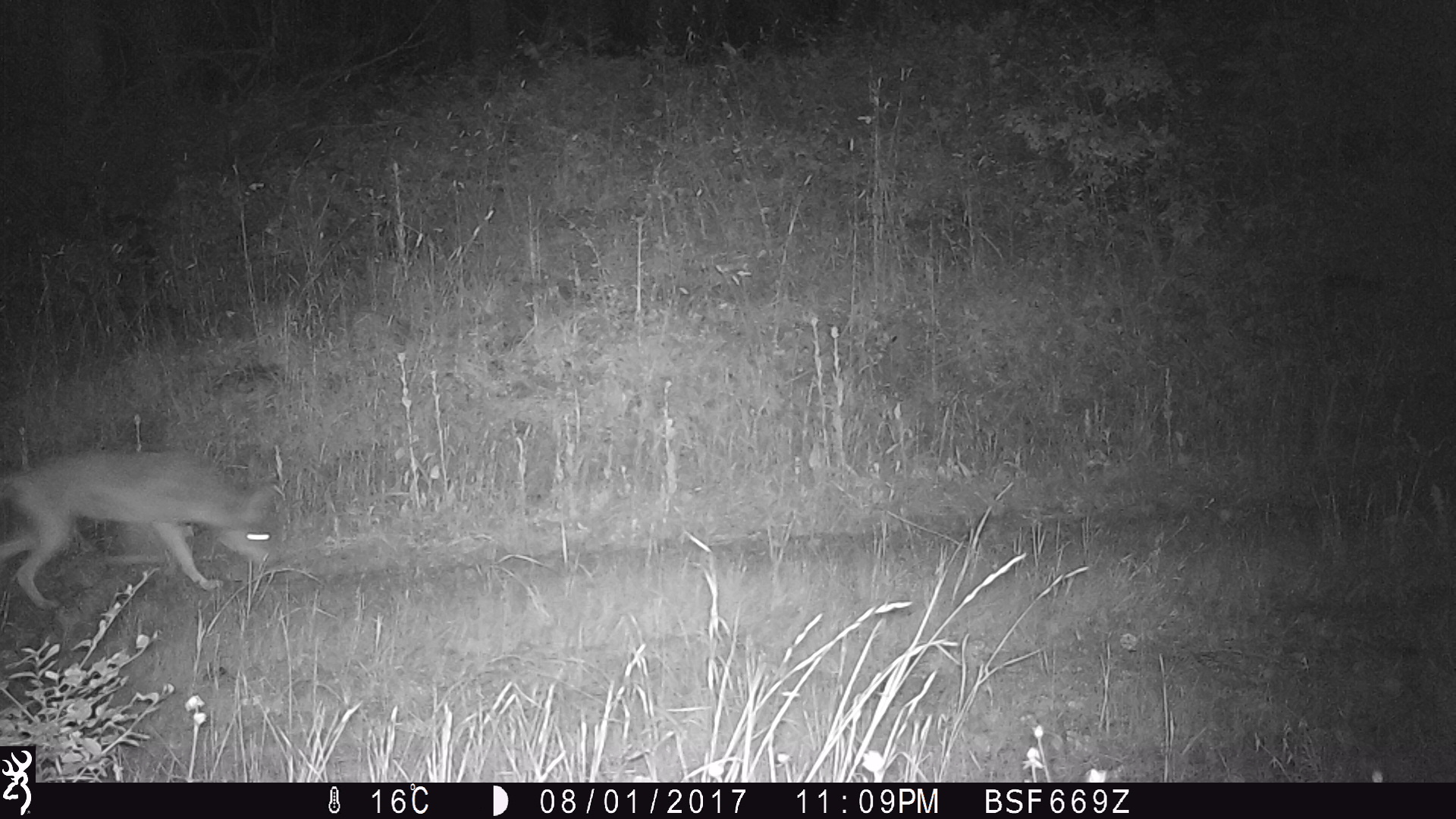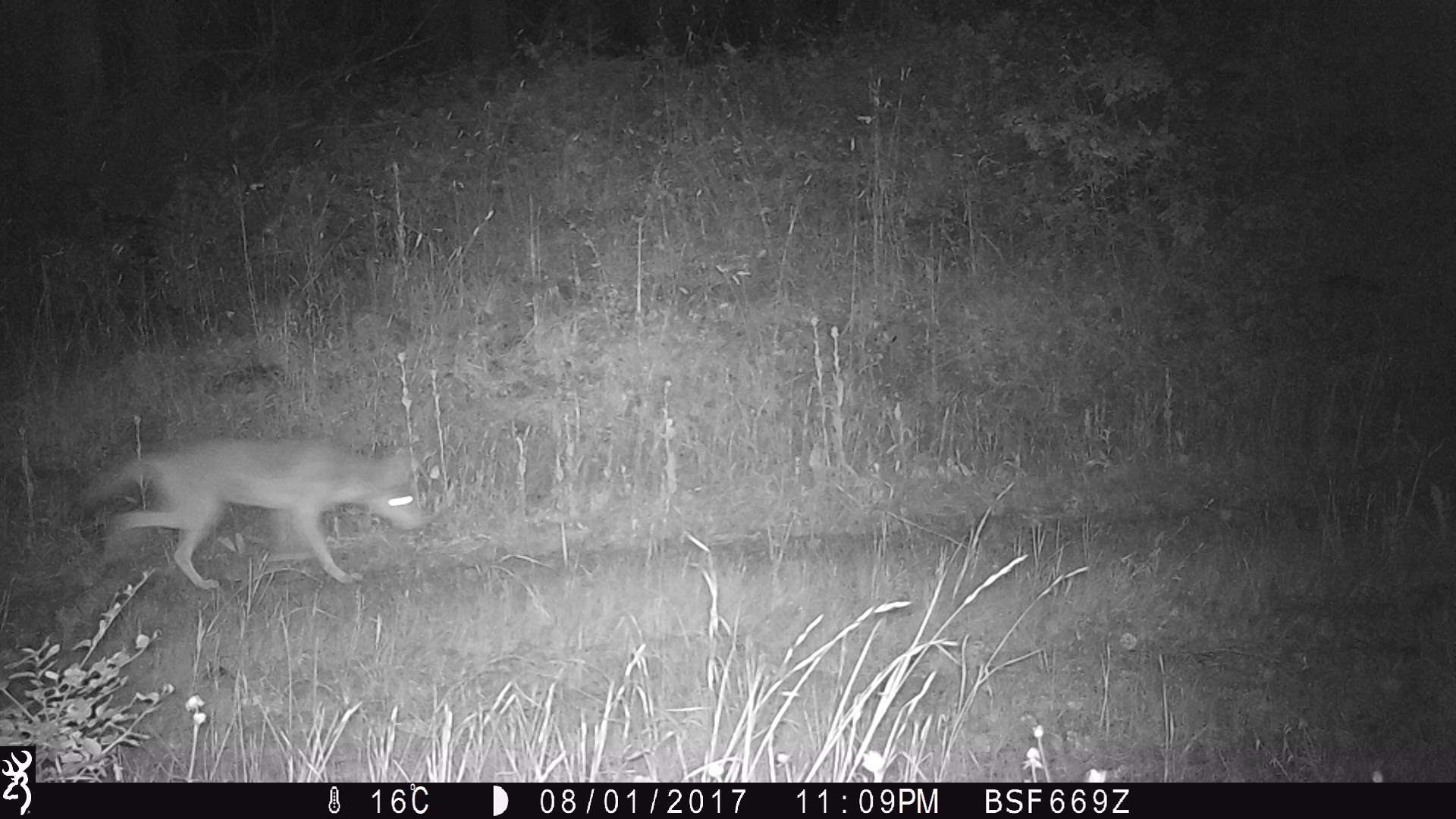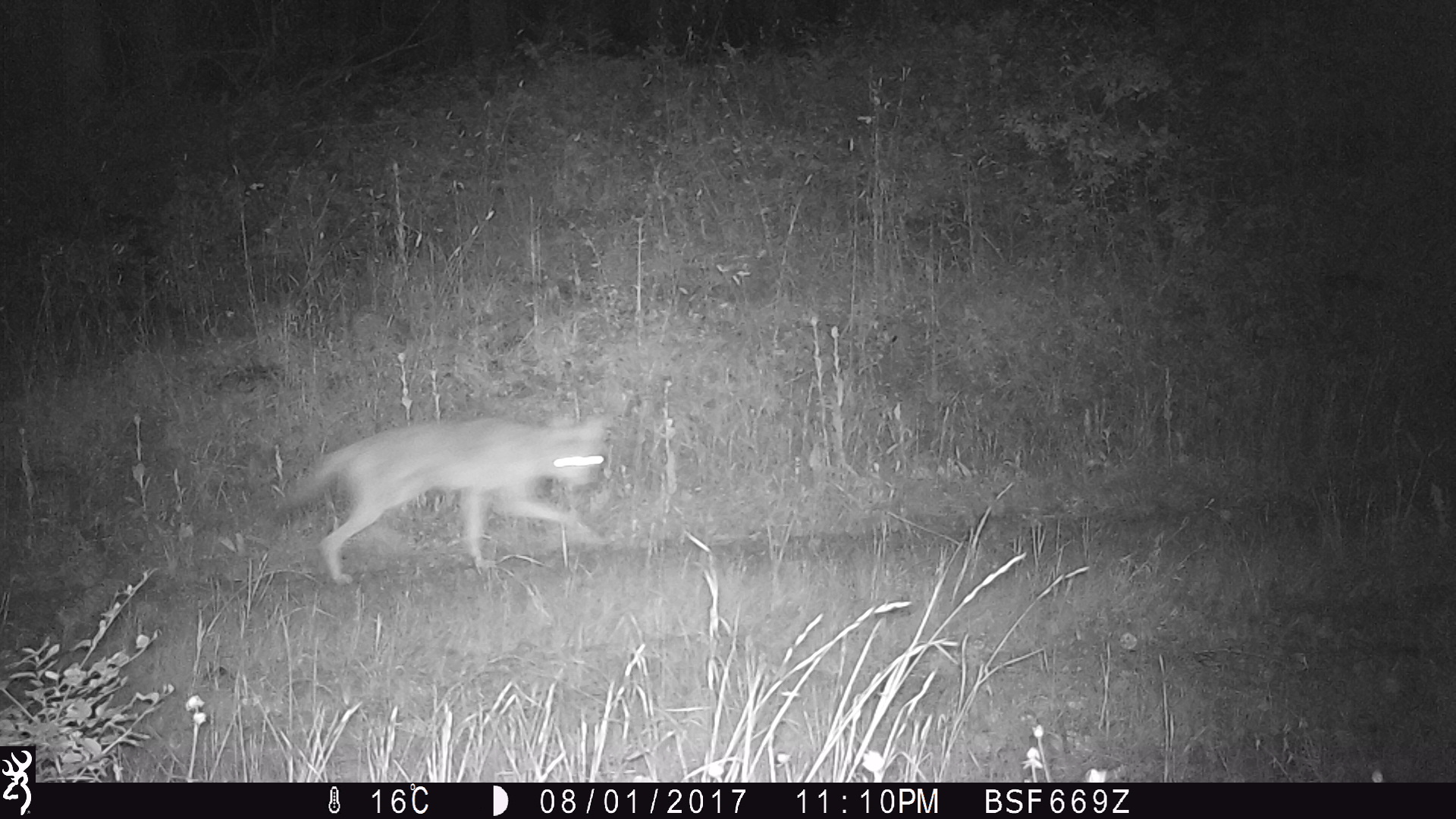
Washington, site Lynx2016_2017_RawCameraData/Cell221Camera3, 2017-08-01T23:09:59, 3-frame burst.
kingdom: Animalia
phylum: Chordata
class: Mammalia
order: Carnivora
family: Canidae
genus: Canis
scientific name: Canis latrans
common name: coyote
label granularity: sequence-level